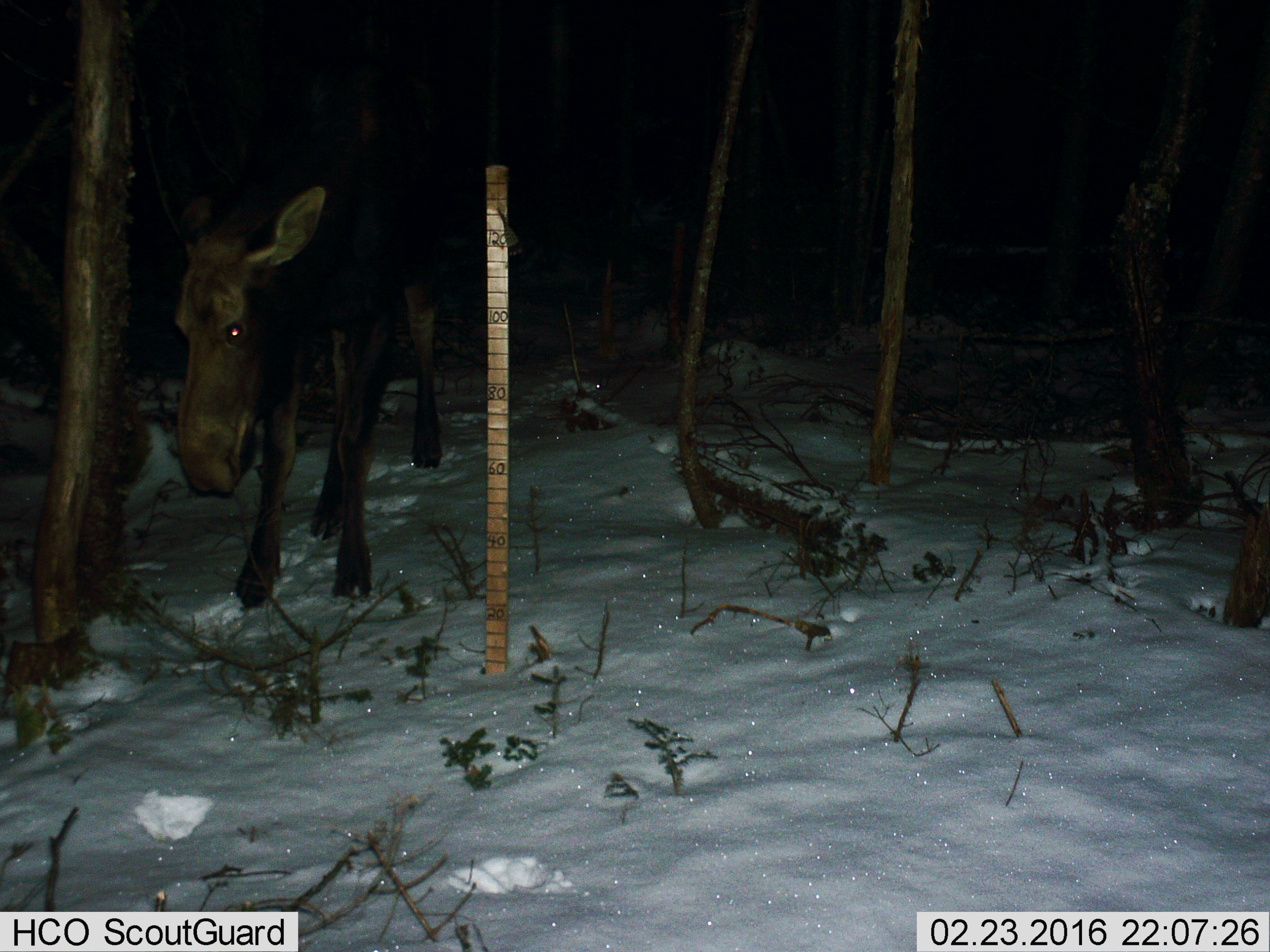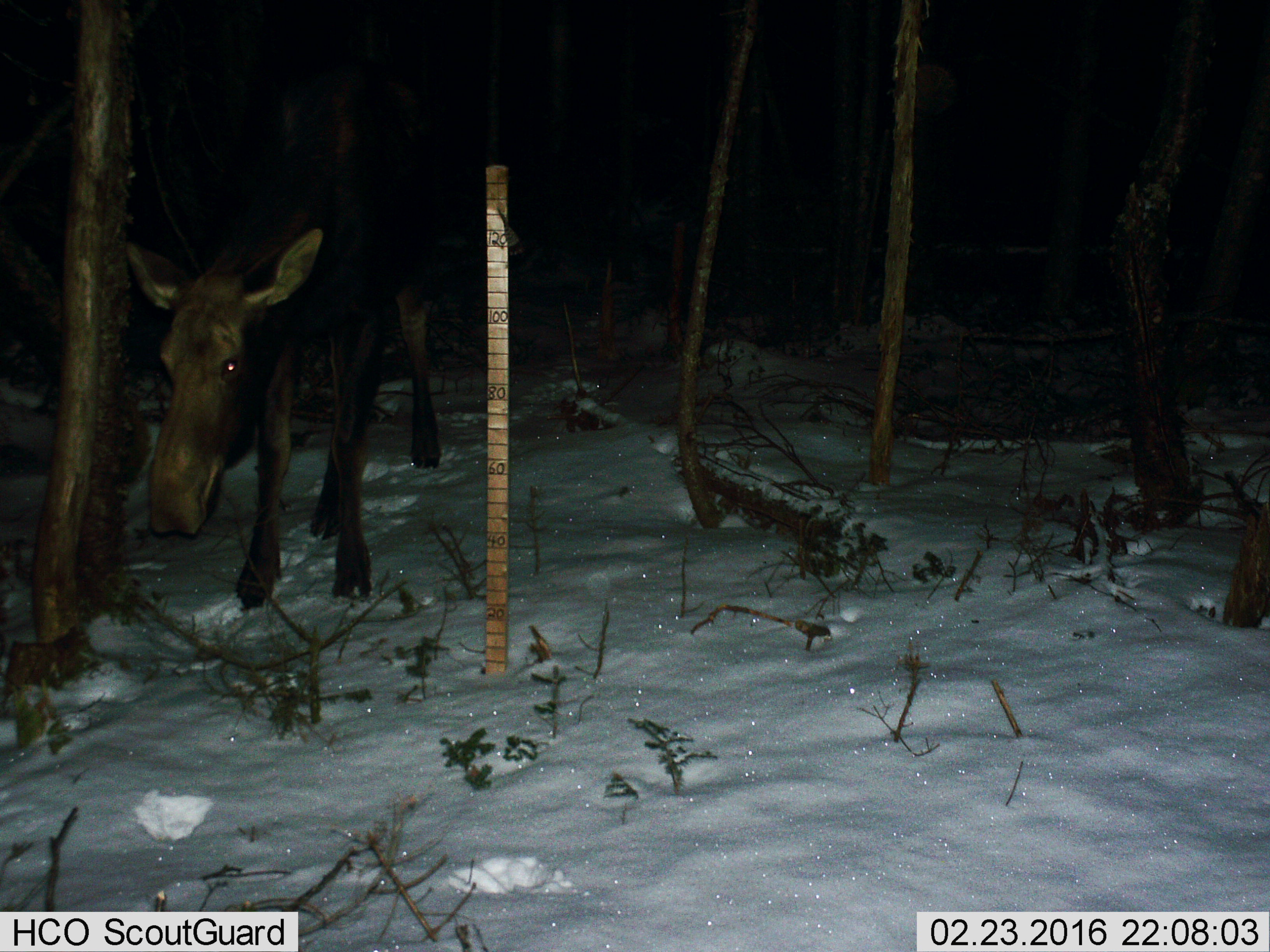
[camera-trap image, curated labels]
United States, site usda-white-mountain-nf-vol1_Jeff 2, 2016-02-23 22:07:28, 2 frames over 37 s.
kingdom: Animalia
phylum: Chordata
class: Mammalia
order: Artiodactyla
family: Cervidae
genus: Alces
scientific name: Alces alces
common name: moose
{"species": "moose (Alces alces)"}